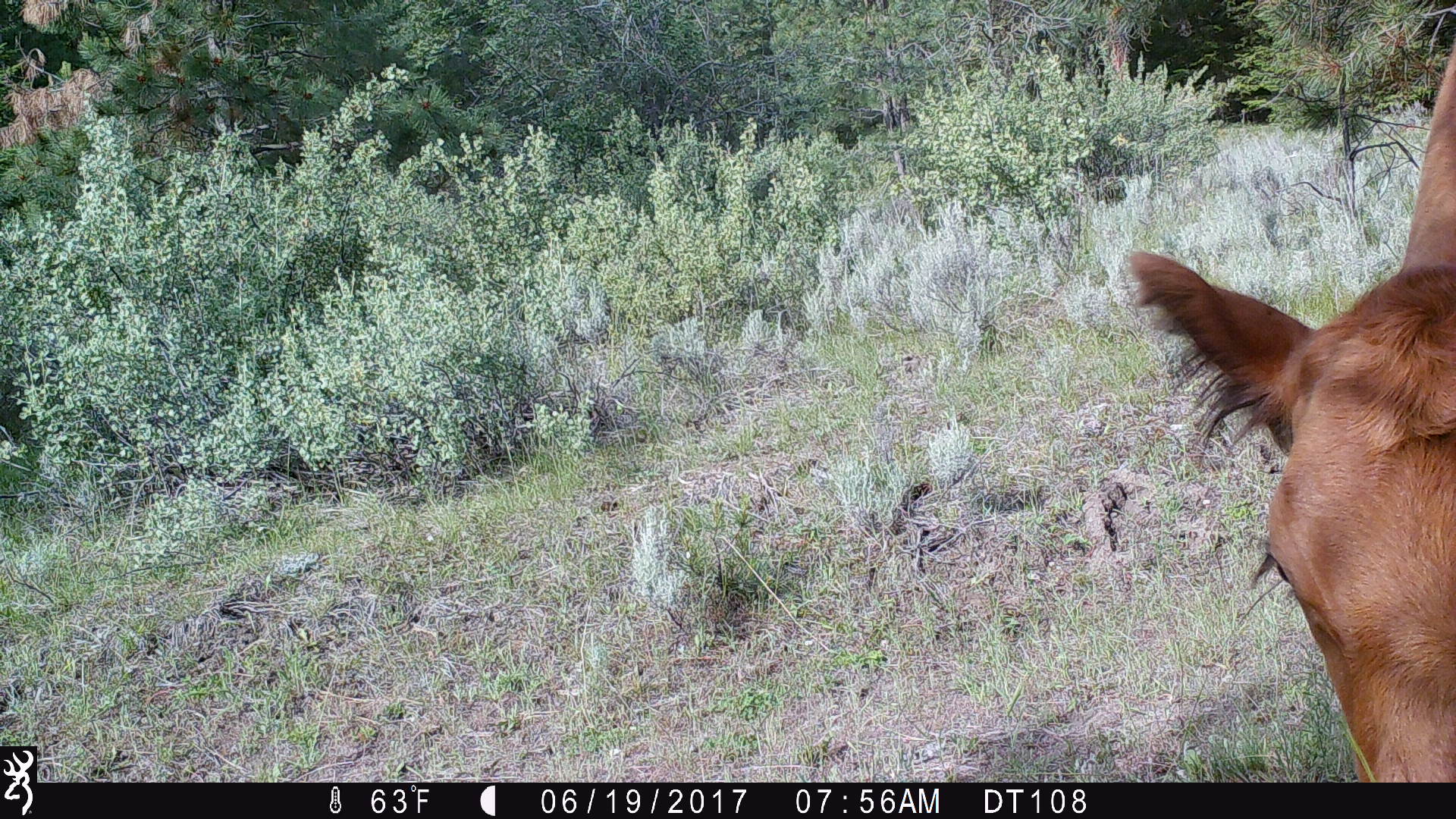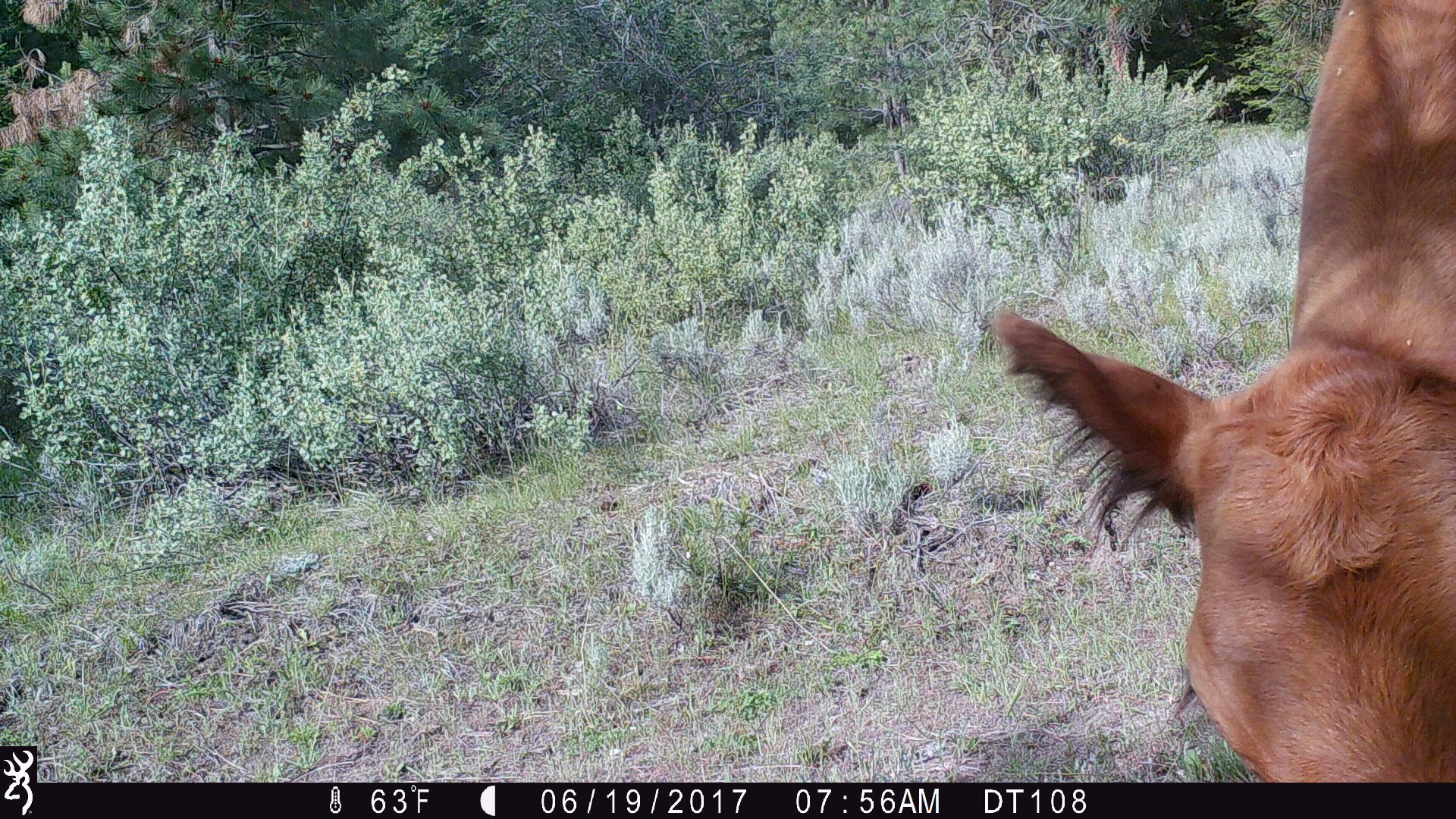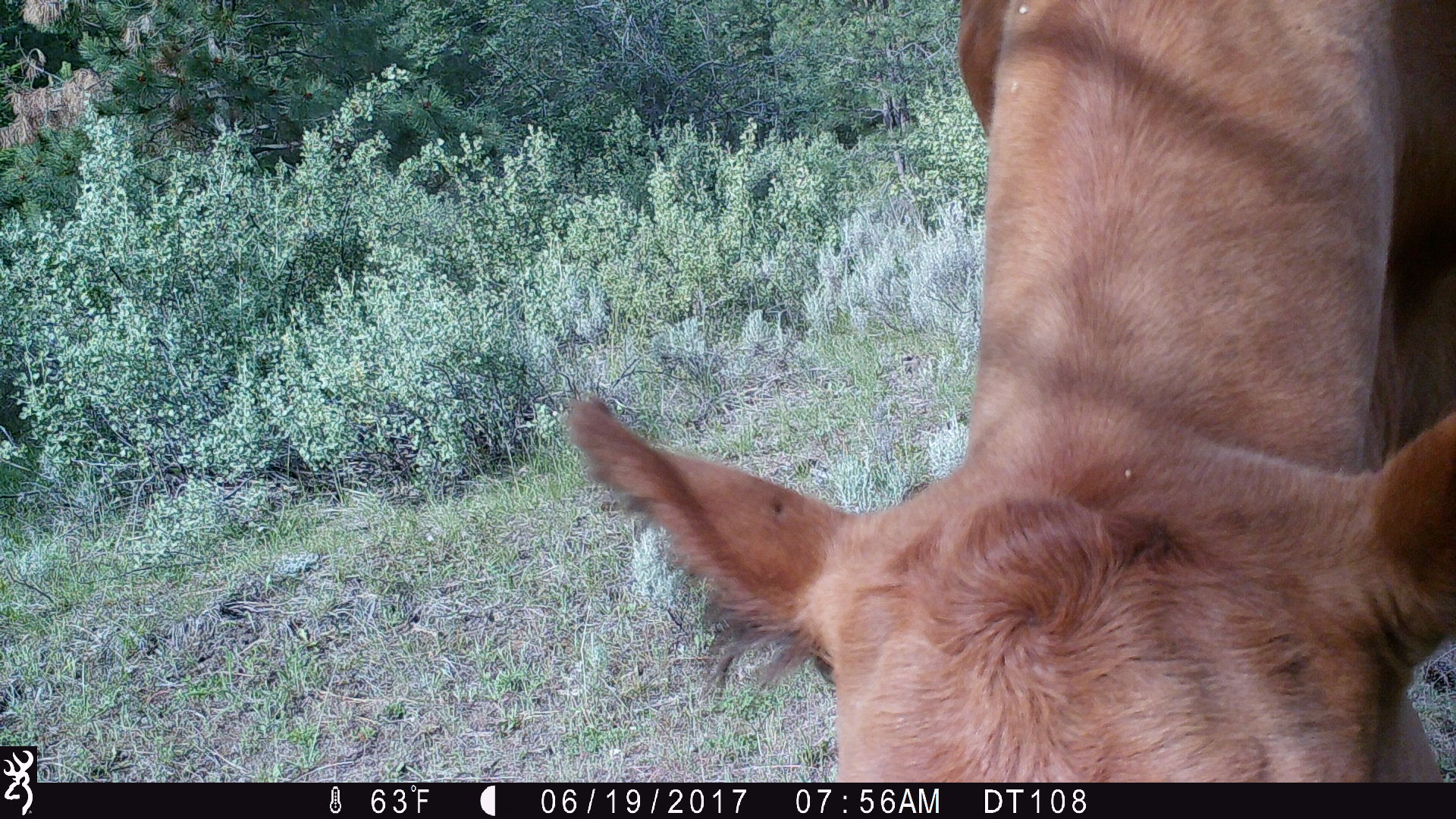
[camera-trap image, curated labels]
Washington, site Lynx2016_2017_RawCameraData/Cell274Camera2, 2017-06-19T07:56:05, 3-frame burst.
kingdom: Animalia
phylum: Chordata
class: Mammalia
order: Artiodactyla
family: Bovidae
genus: Bos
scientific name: Bos taurus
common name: domestic cattle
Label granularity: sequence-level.